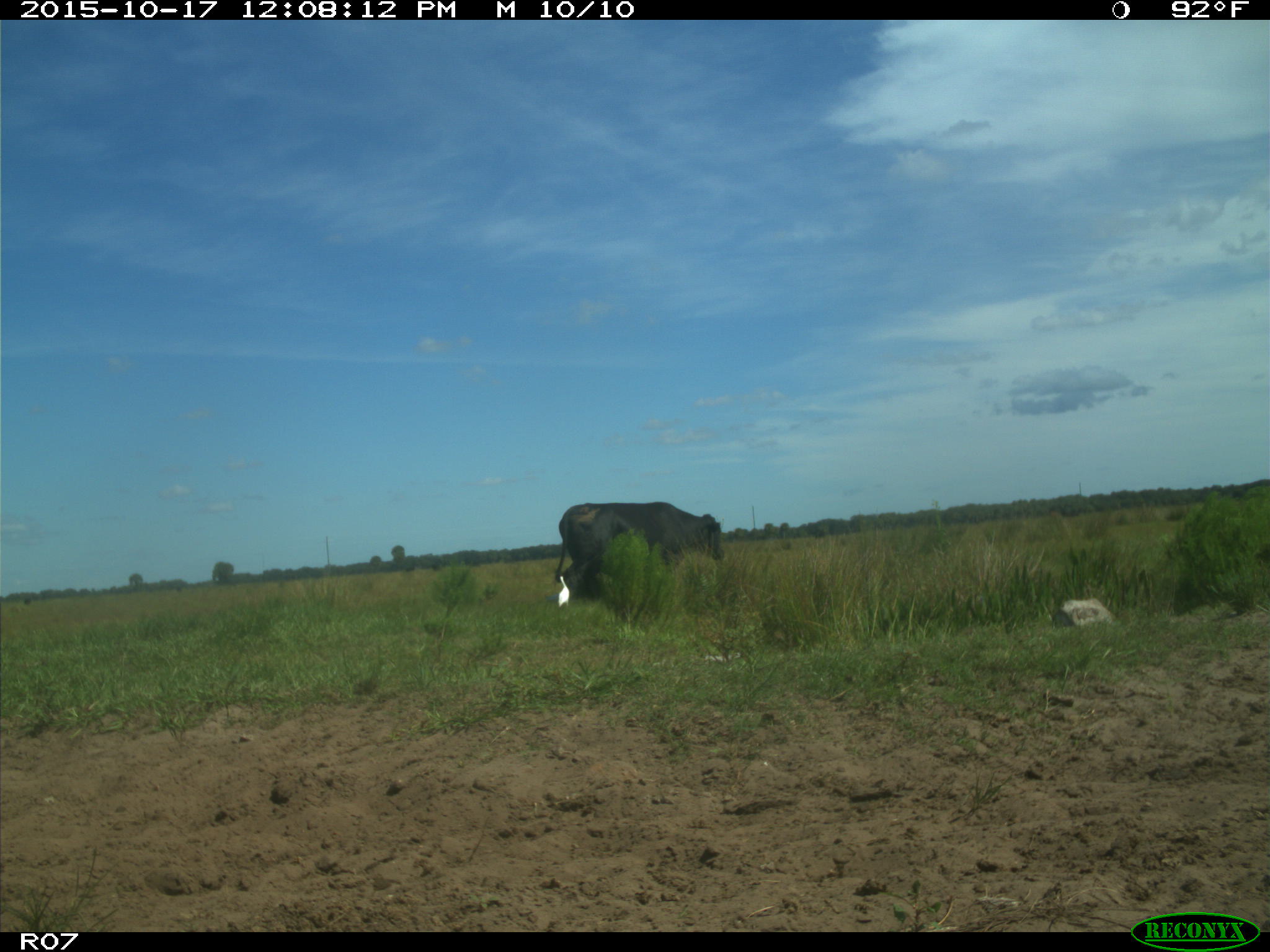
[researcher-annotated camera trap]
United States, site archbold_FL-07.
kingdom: Animalia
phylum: Chordata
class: Mammalia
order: Artiodactyla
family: Bovidae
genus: Bos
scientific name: Bos taurus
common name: domestic cow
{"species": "Bos taurus (domestic cow)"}